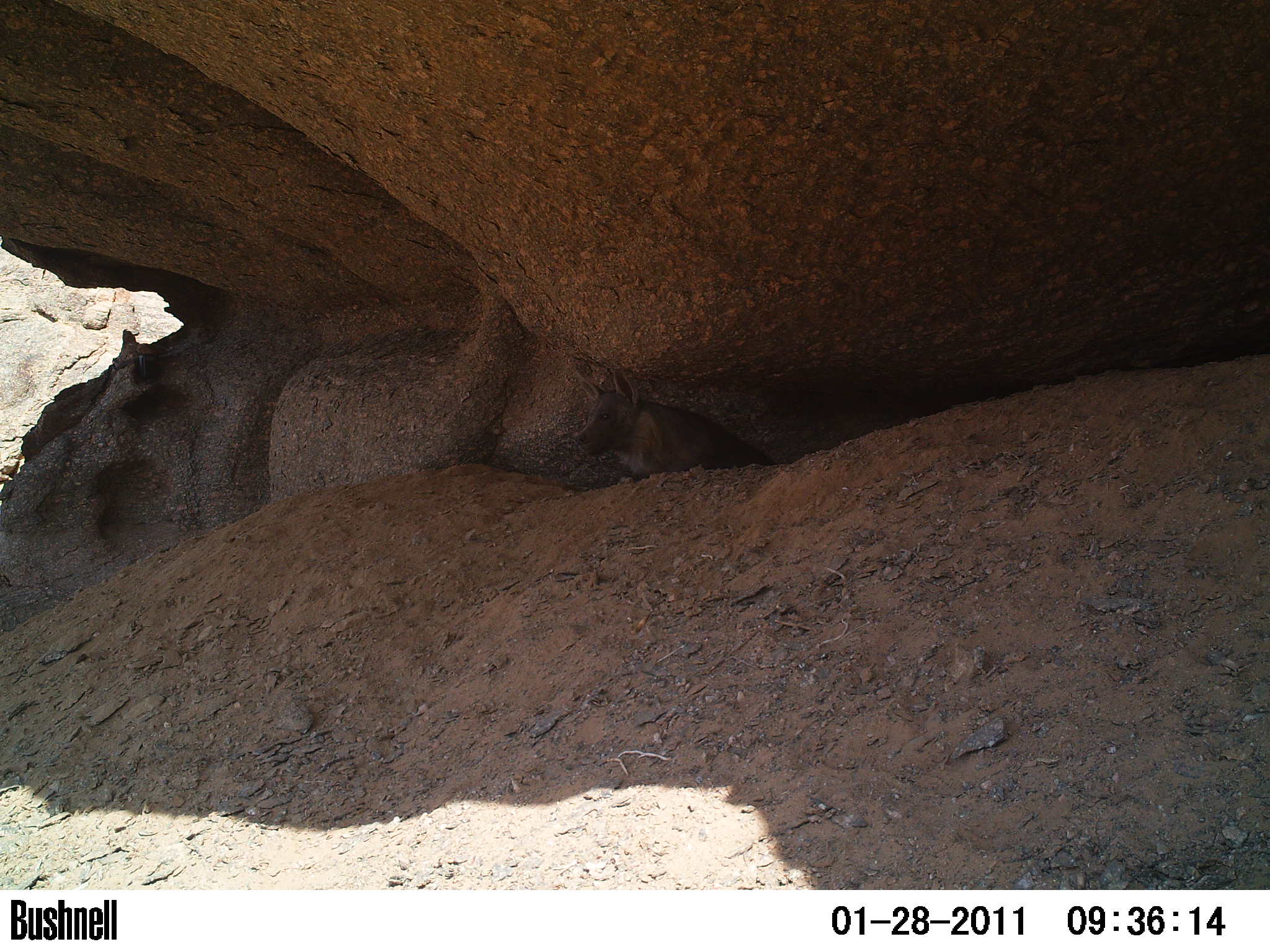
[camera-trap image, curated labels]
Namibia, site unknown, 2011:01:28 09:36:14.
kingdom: Animalia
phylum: Chordata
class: Mammalia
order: Carnivora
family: Hyaenidae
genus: Parahyaena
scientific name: Parahyaena brunnea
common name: brown hyena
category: hyaena brunnea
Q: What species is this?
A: Hyaena brunnea (brown hyena) (Parahyaena brunnea).